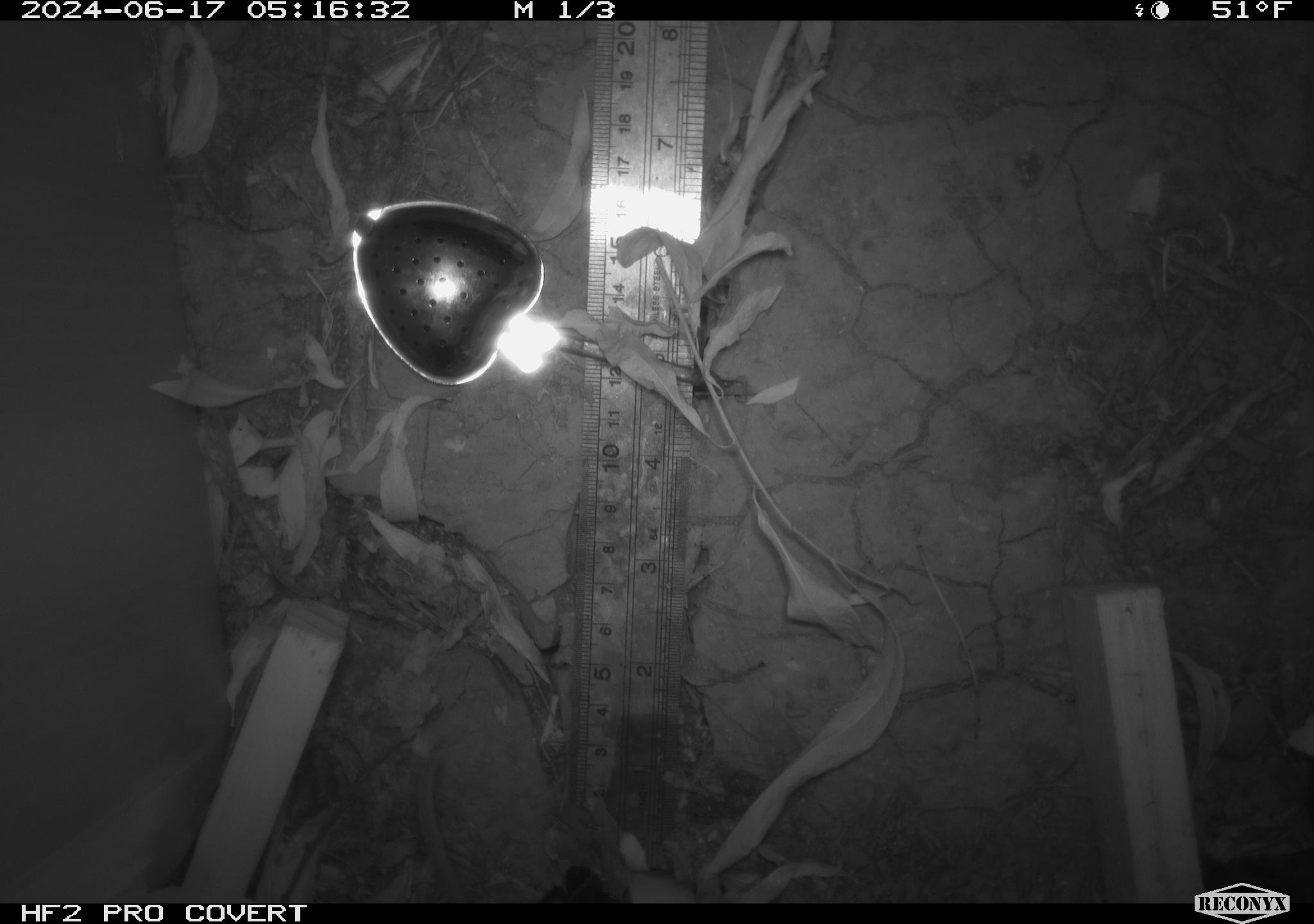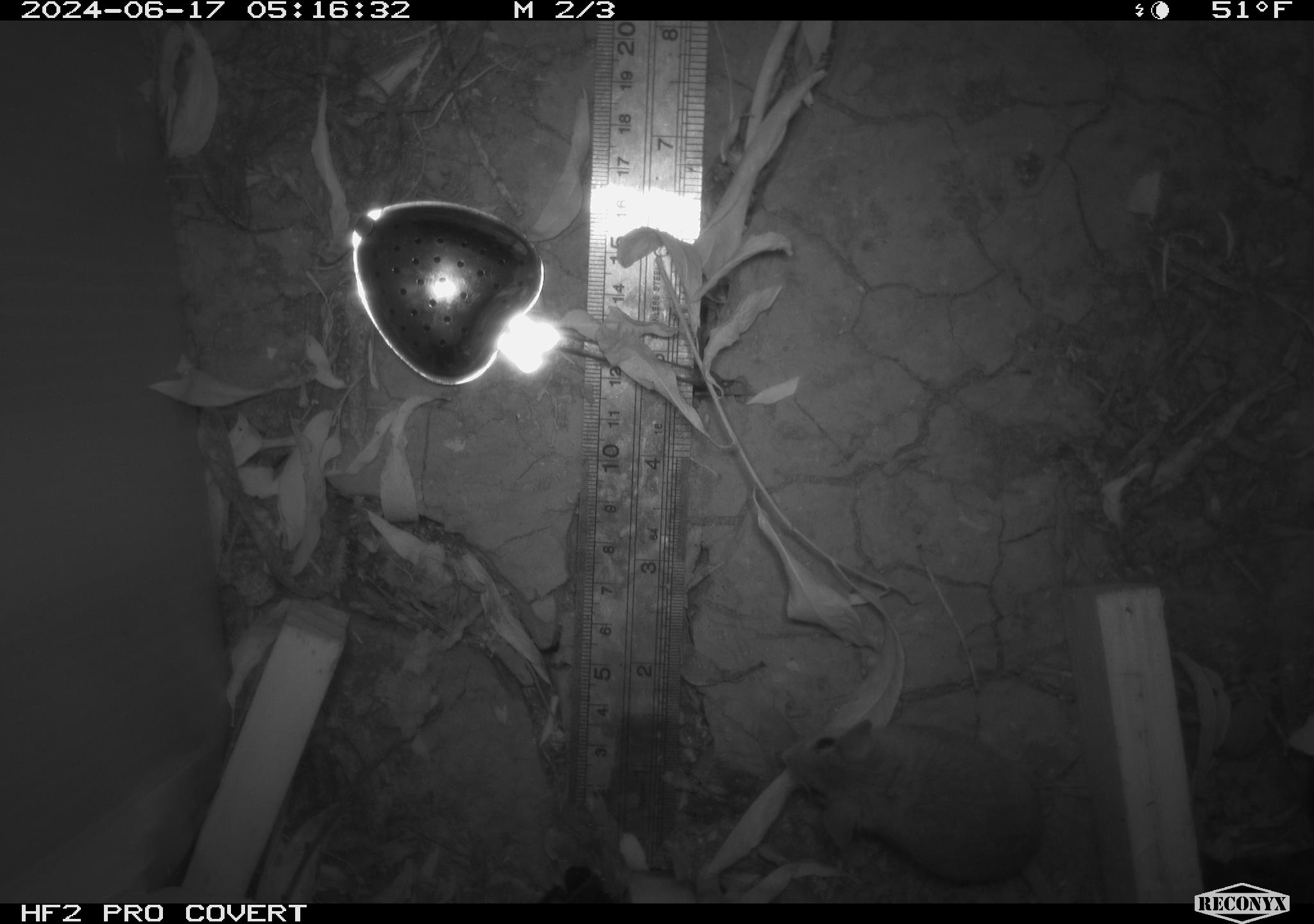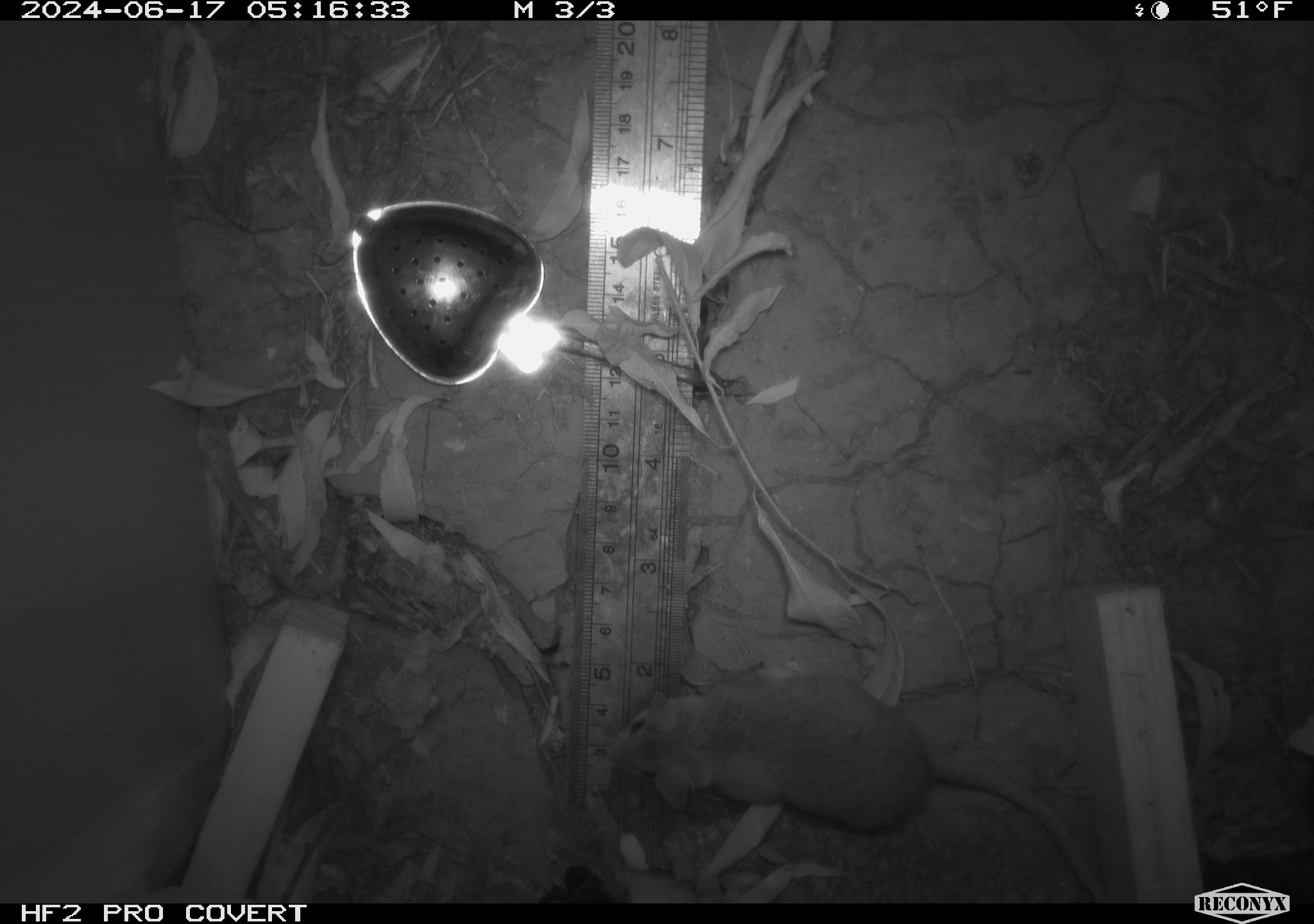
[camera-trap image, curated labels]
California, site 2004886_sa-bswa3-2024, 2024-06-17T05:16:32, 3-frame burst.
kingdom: Animalia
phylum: Chordata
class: Mammalia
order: Rodentia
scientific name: Rodentia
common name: mouse species